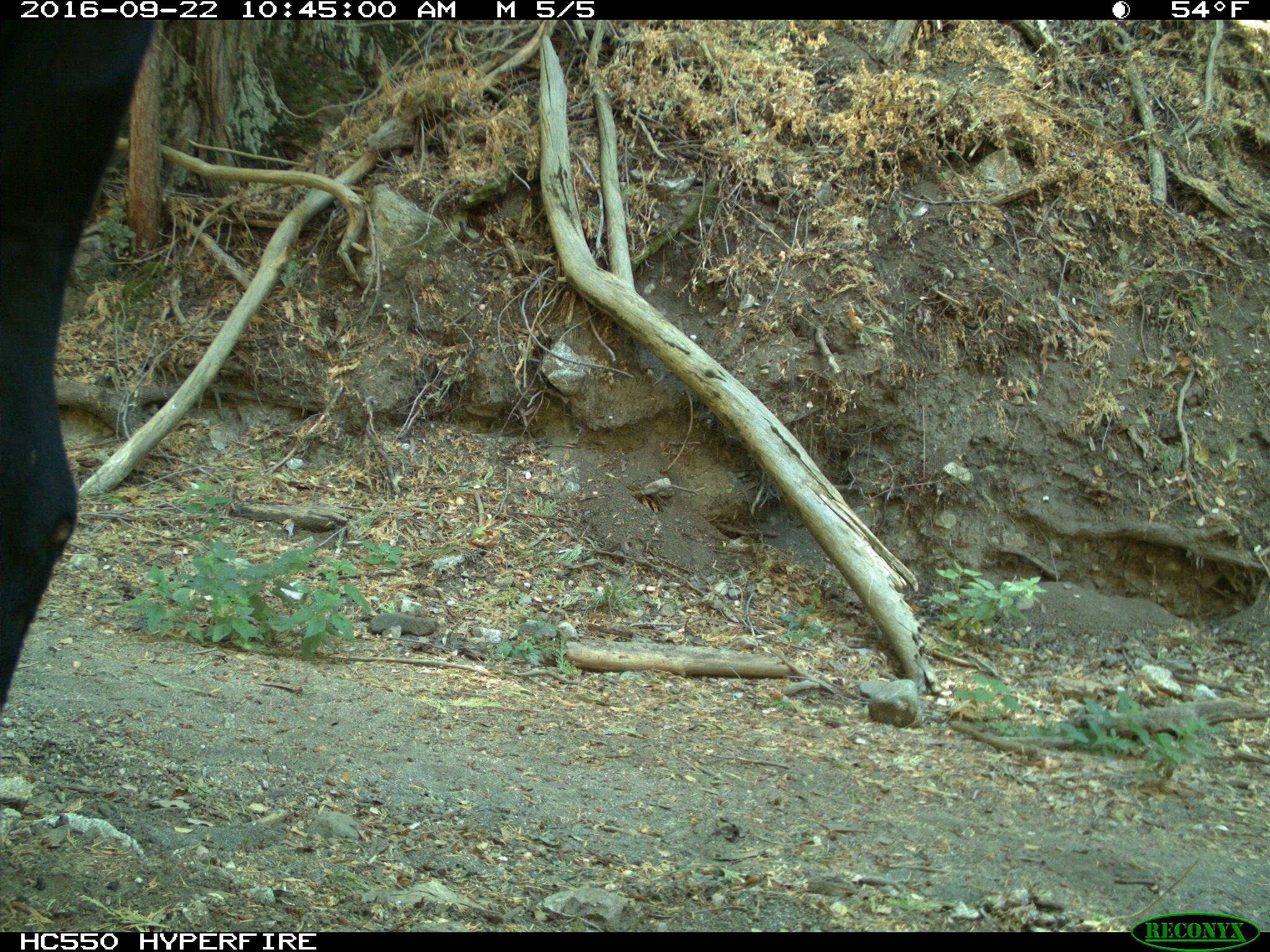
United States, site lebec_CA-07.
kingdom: Animalia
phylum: Chordata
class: Mammalia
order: Artiodactyla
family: Bovidae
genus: Bos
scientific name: Bos taurus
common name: domestic cow